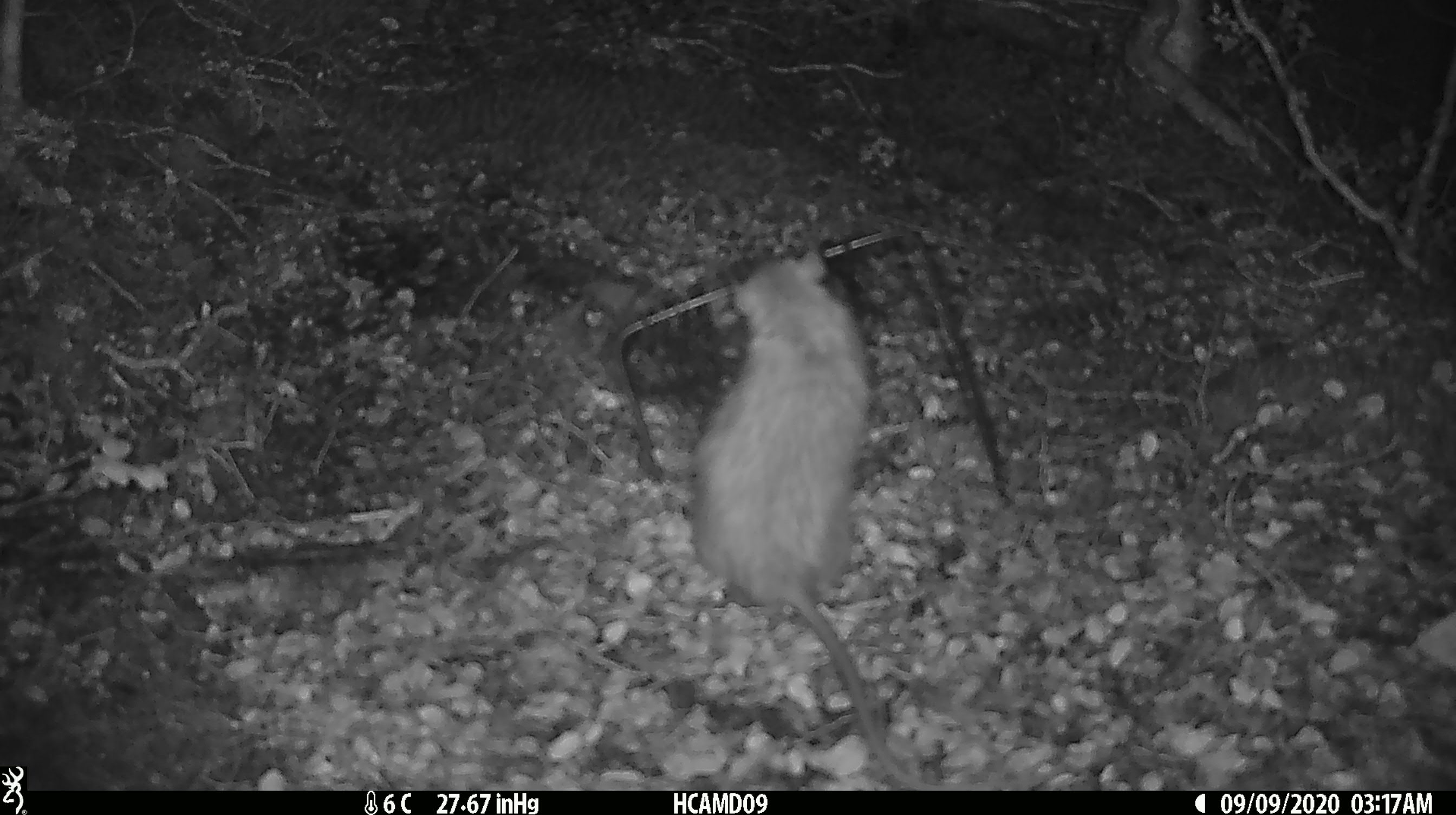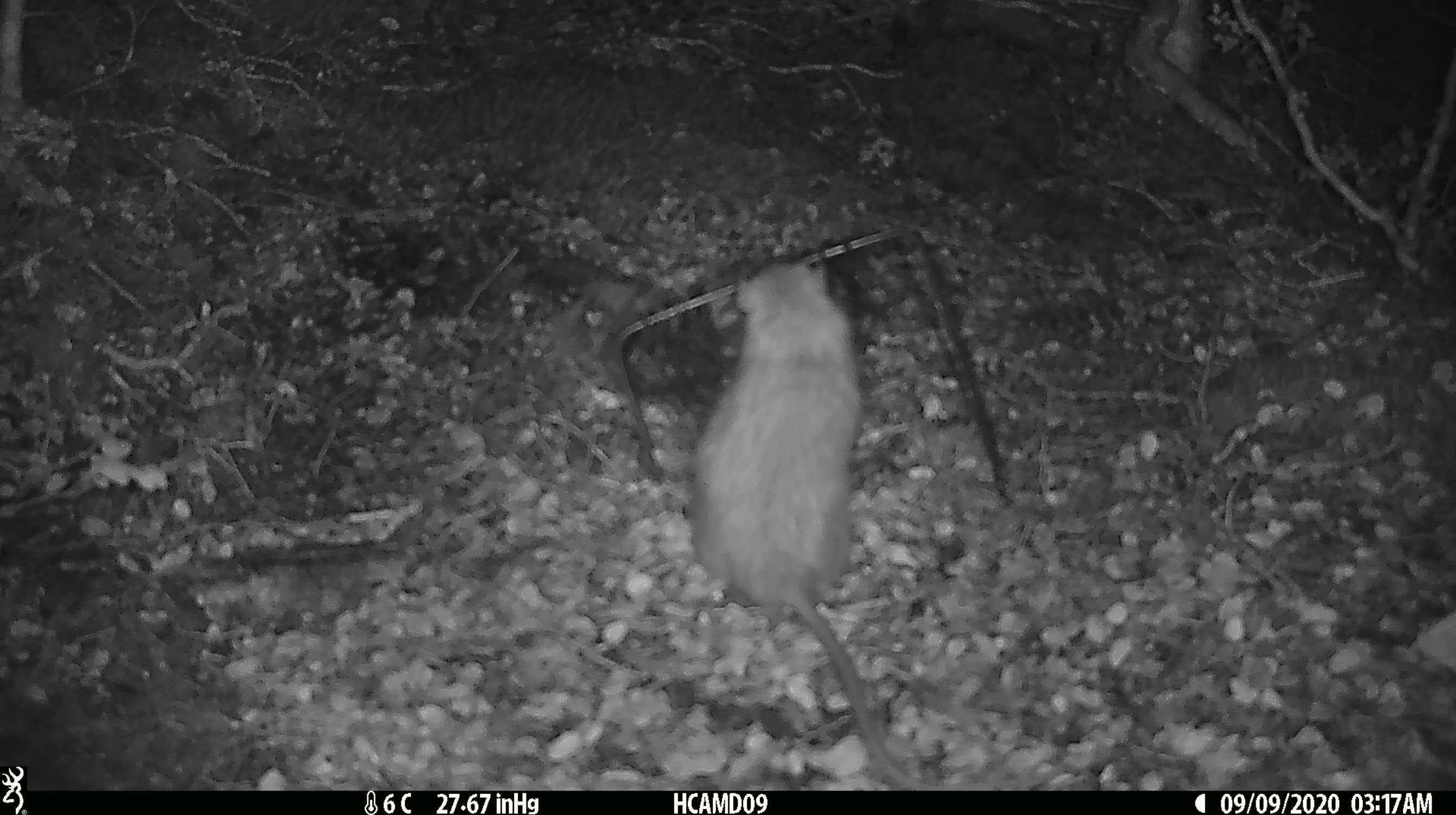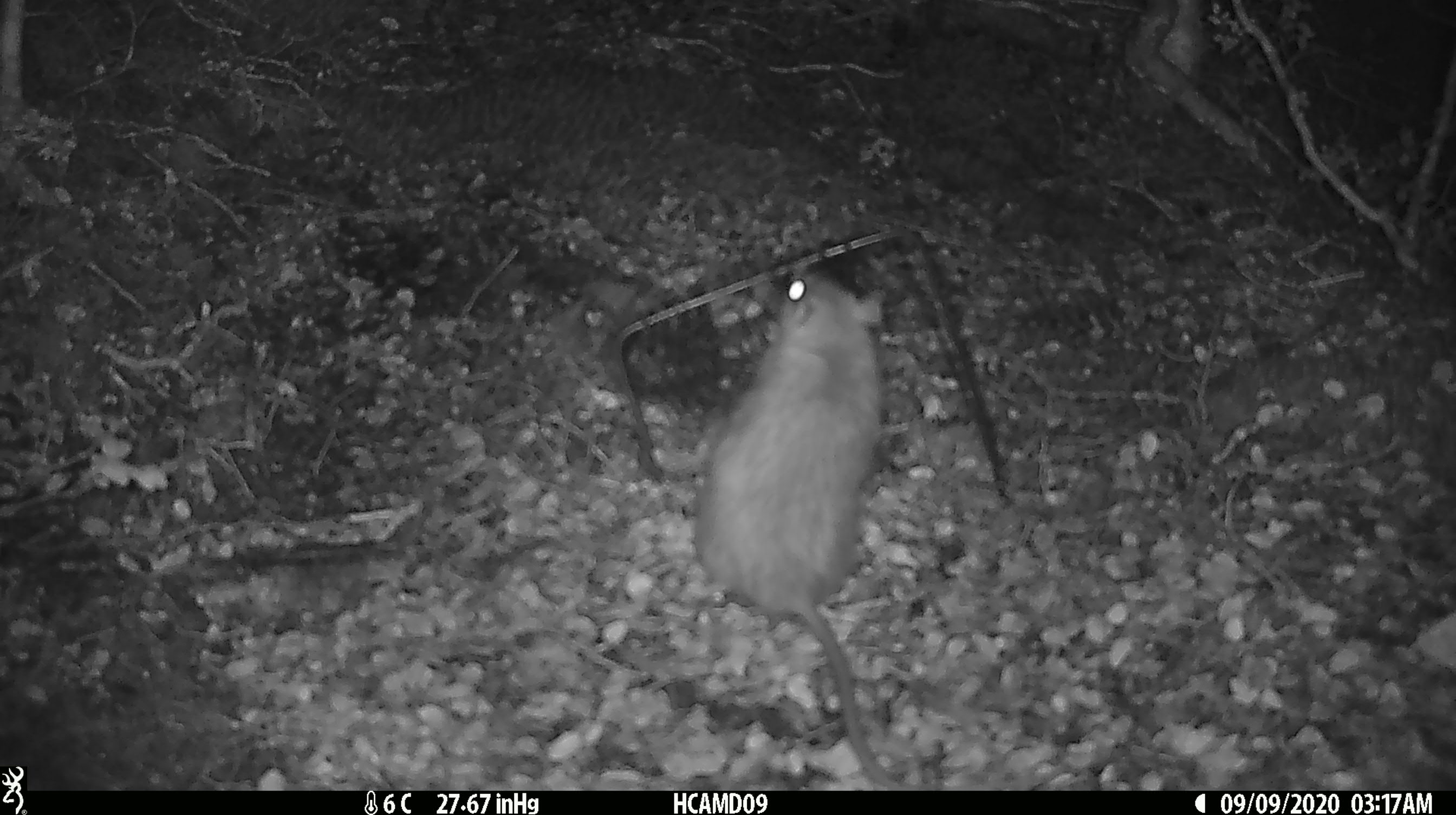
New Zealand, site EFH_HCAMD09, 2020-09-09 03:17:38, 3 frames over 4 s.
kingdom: Animalia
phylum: Chordata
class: Mammalia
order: Rodentia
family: Muridae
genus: Rattus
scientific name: Rattus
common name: rat